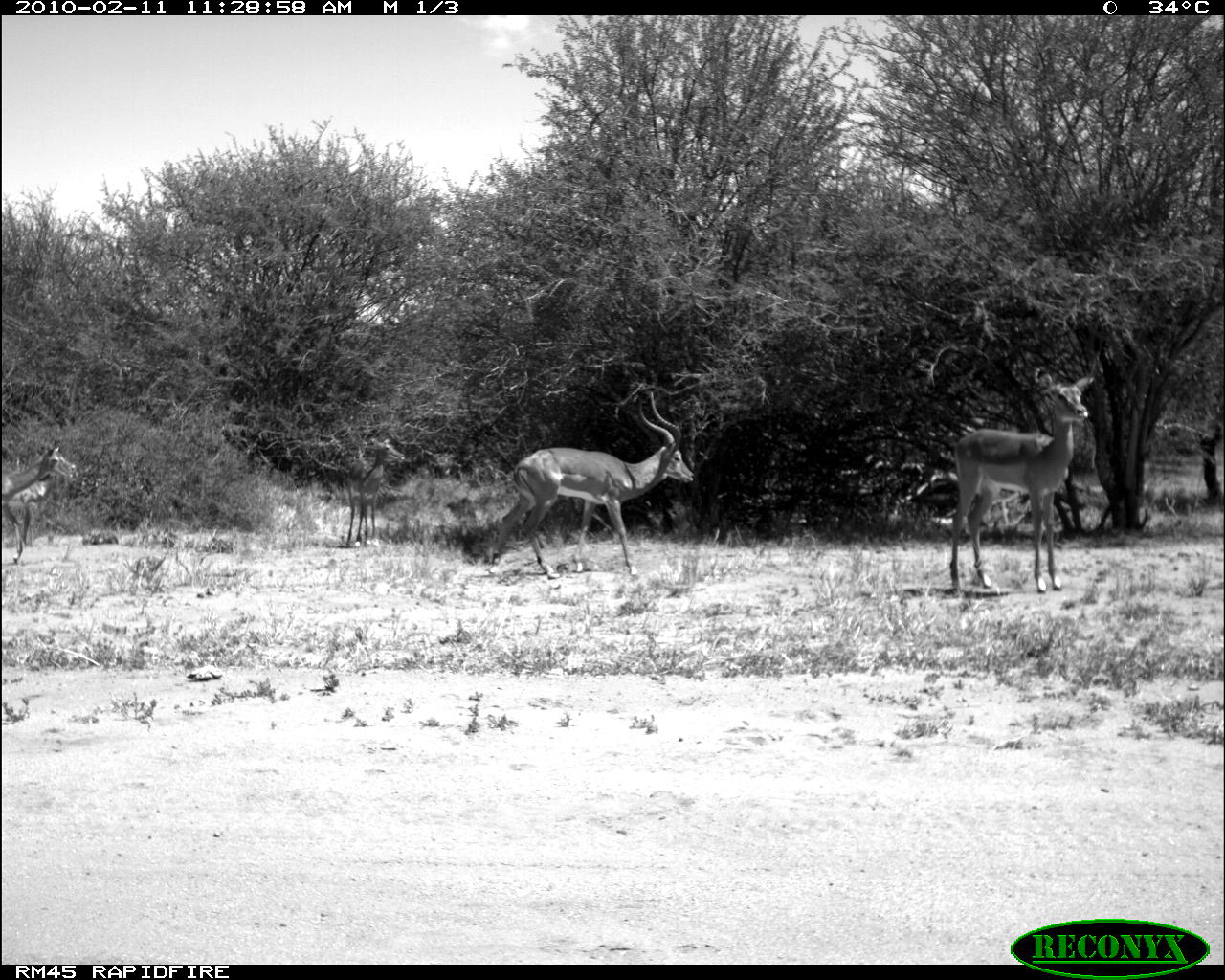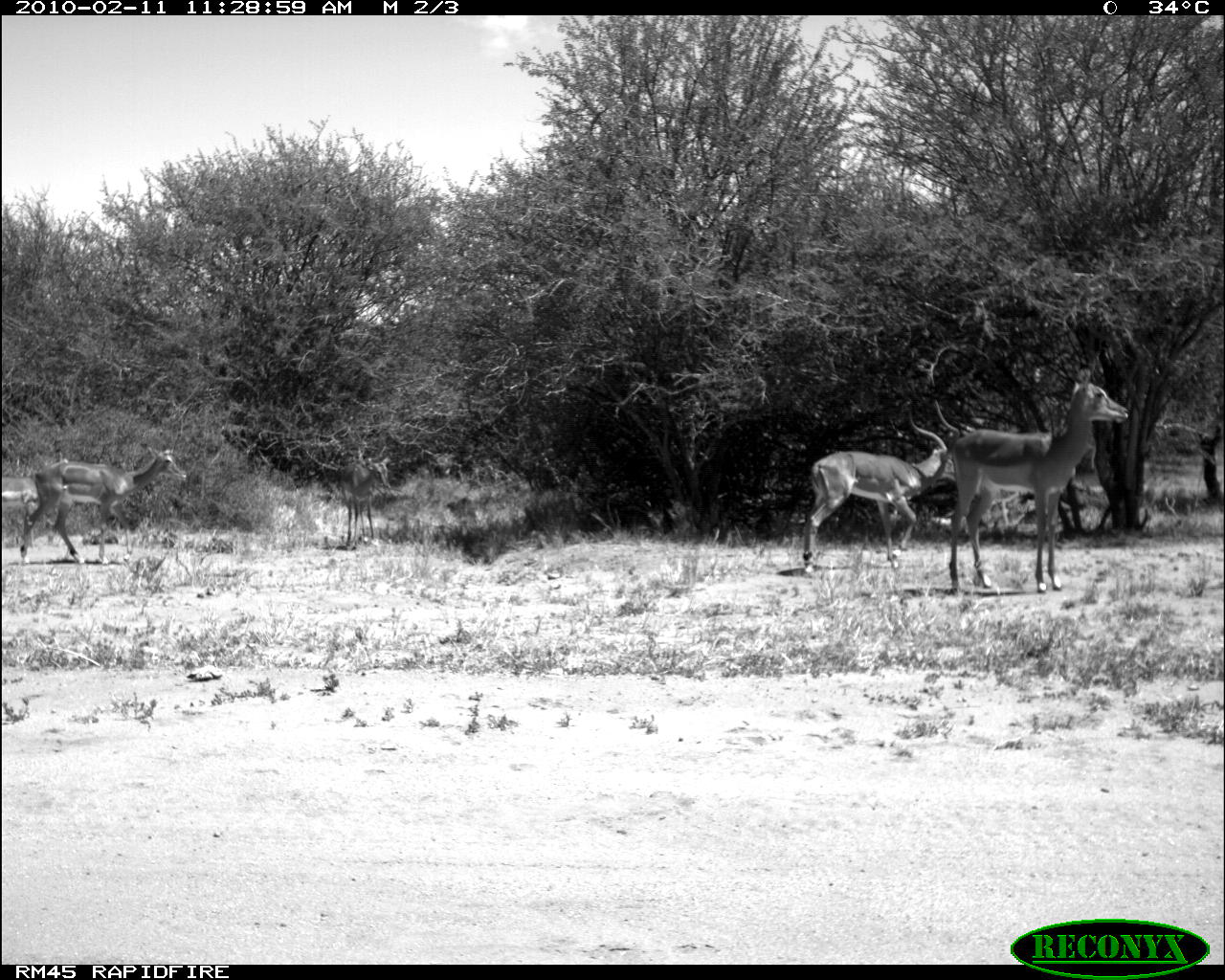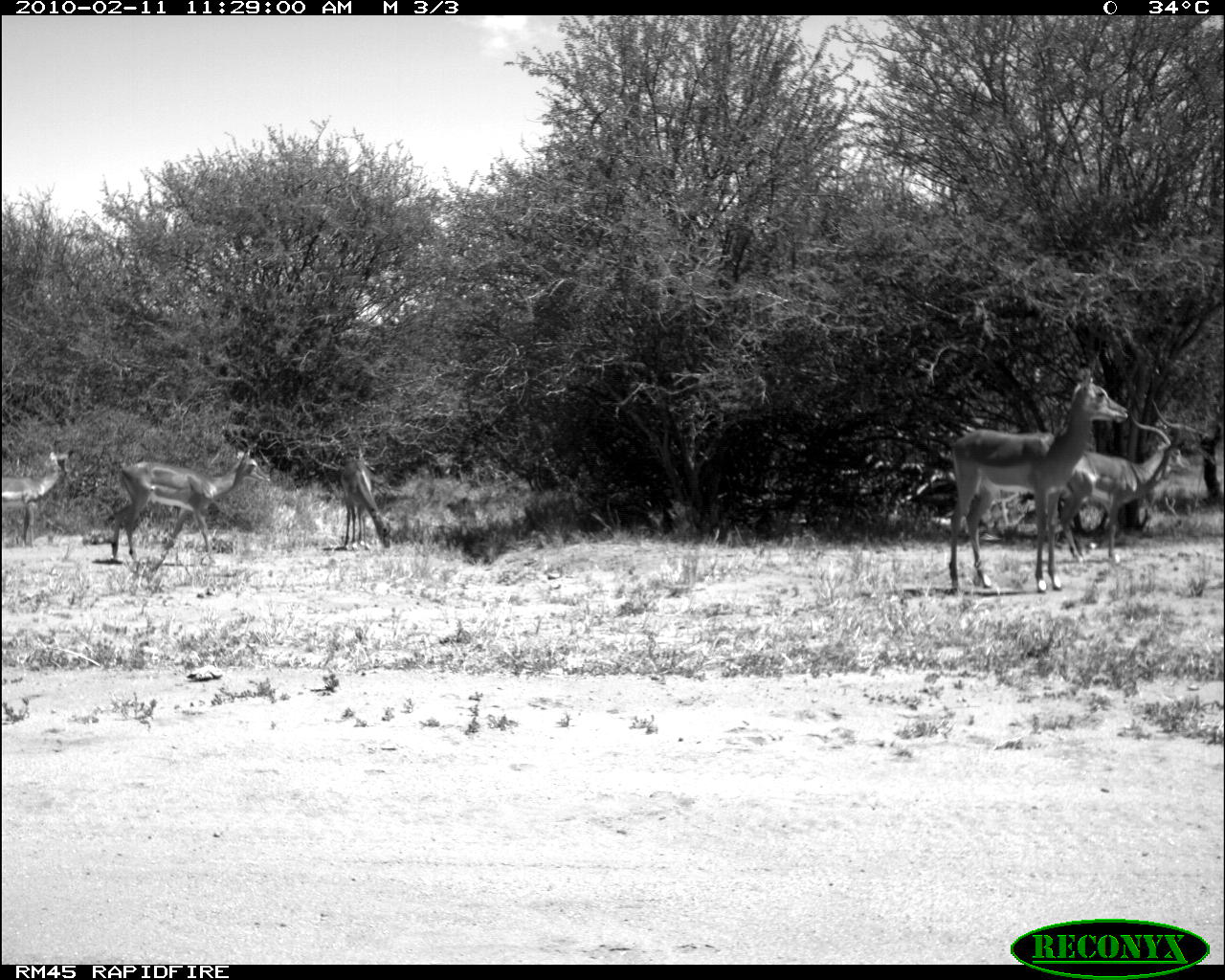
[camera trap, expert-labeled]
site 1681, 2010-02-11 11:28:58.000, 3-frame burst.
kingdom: Animalia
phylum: Chordata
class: Mammalia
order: Artiodactyla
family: Bovidae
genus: Aepyceros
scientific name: Aepyceros melampus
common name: impala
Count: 4.